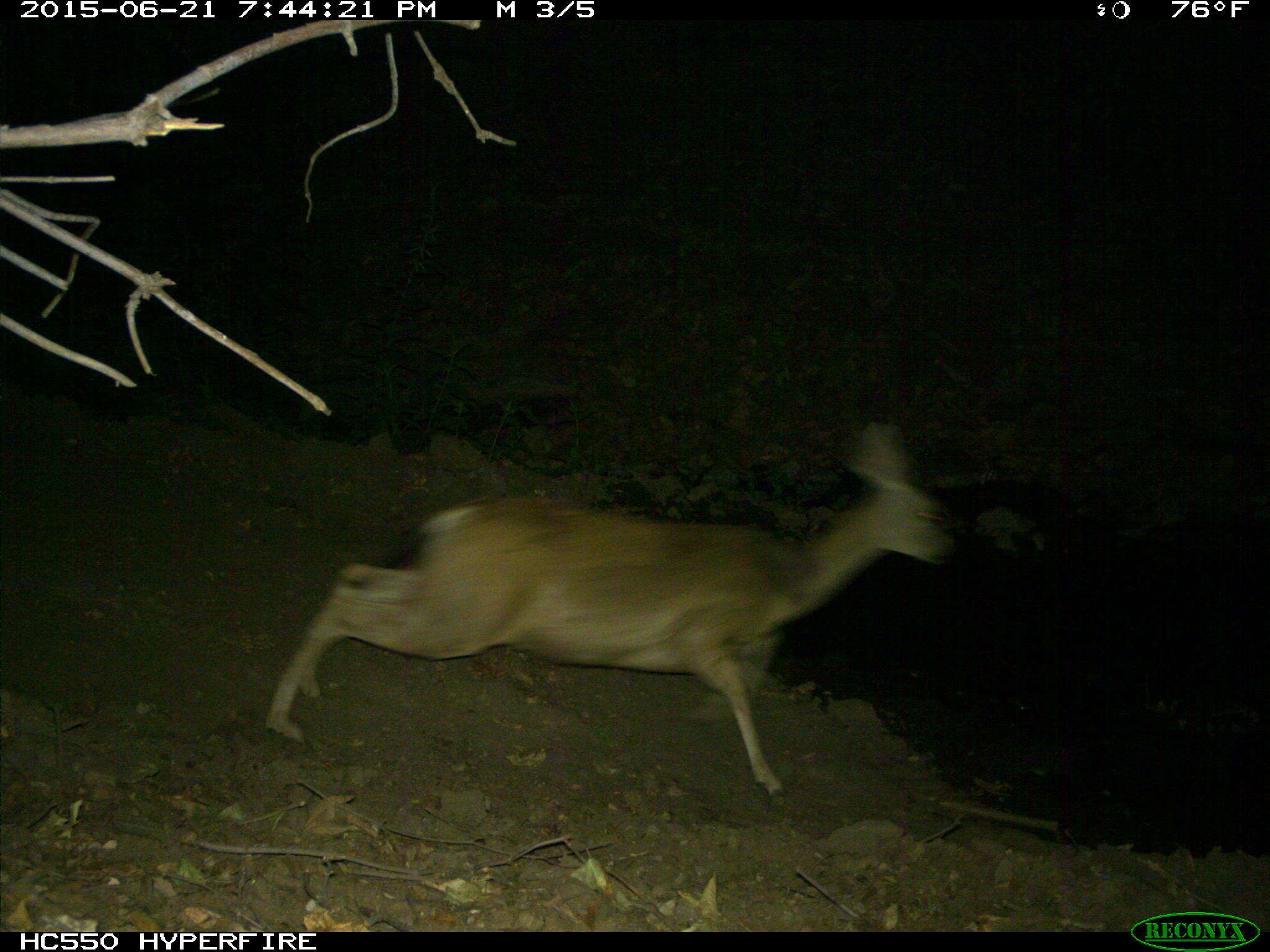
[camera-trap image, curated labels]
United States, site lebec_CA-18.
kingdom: Animalia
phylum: Chordata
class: Mammalia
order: Artiodactyla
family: Cervidae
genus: Odocoileus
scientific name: Odocoileus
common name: deer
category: unidentified deer